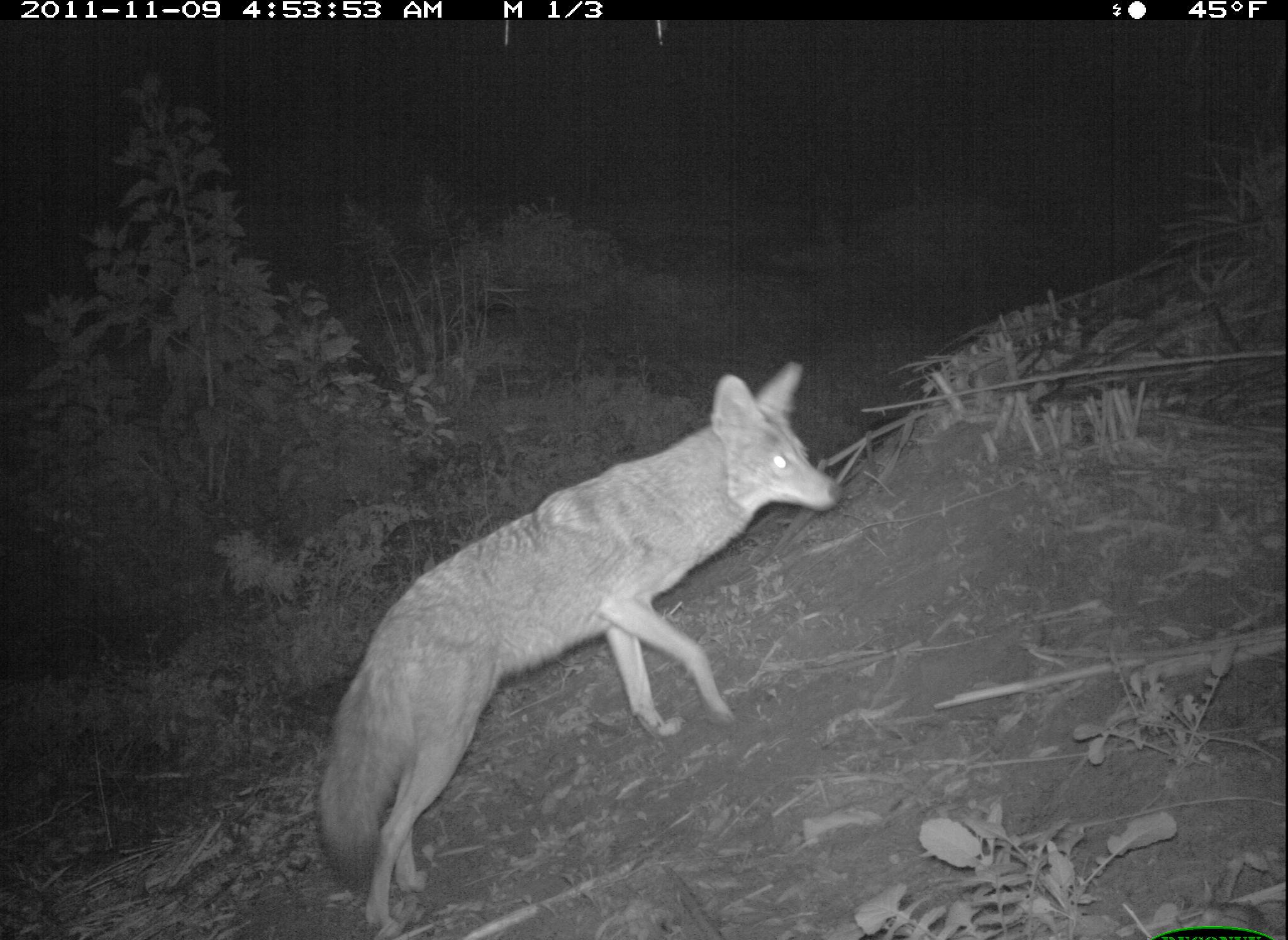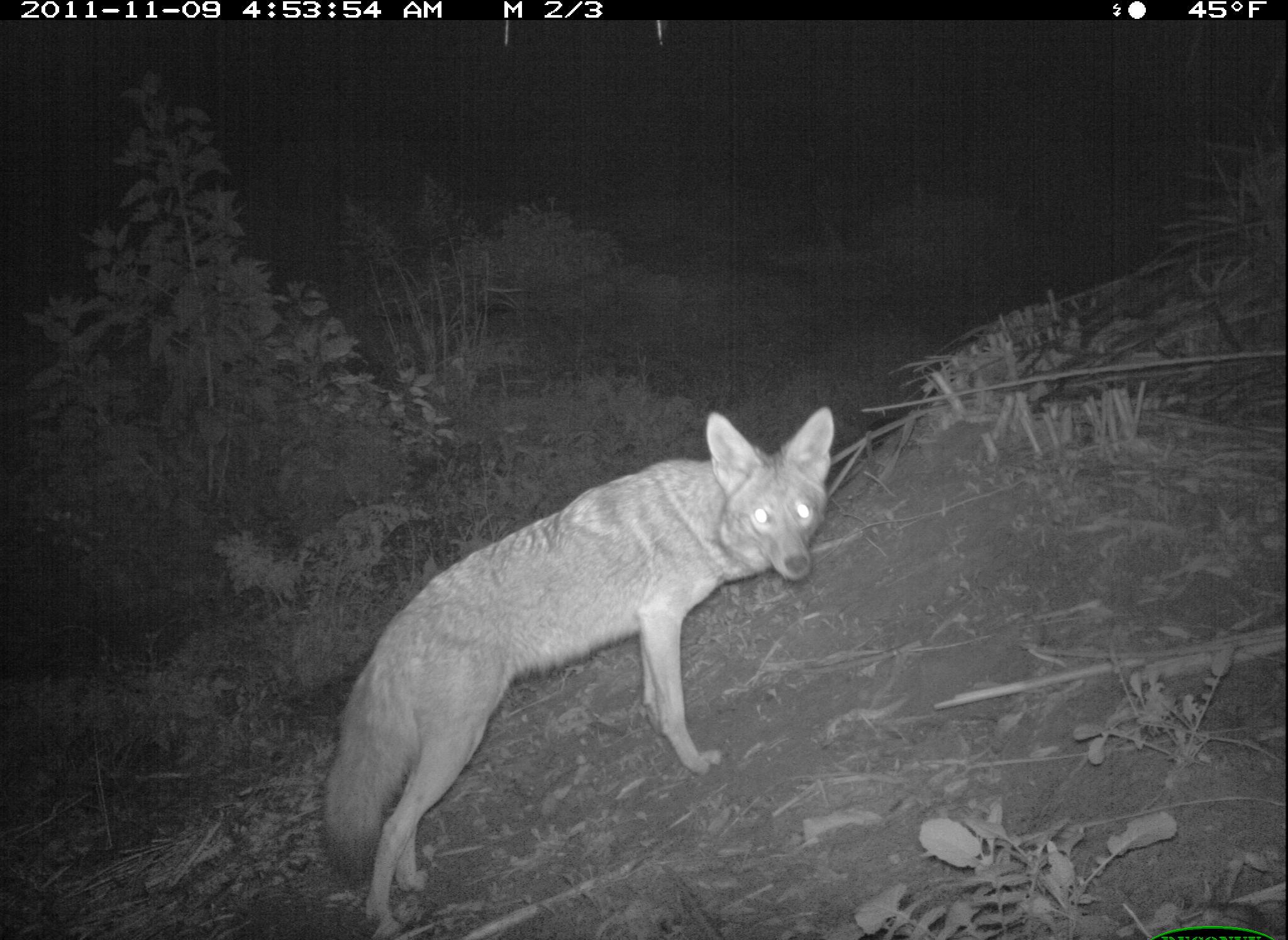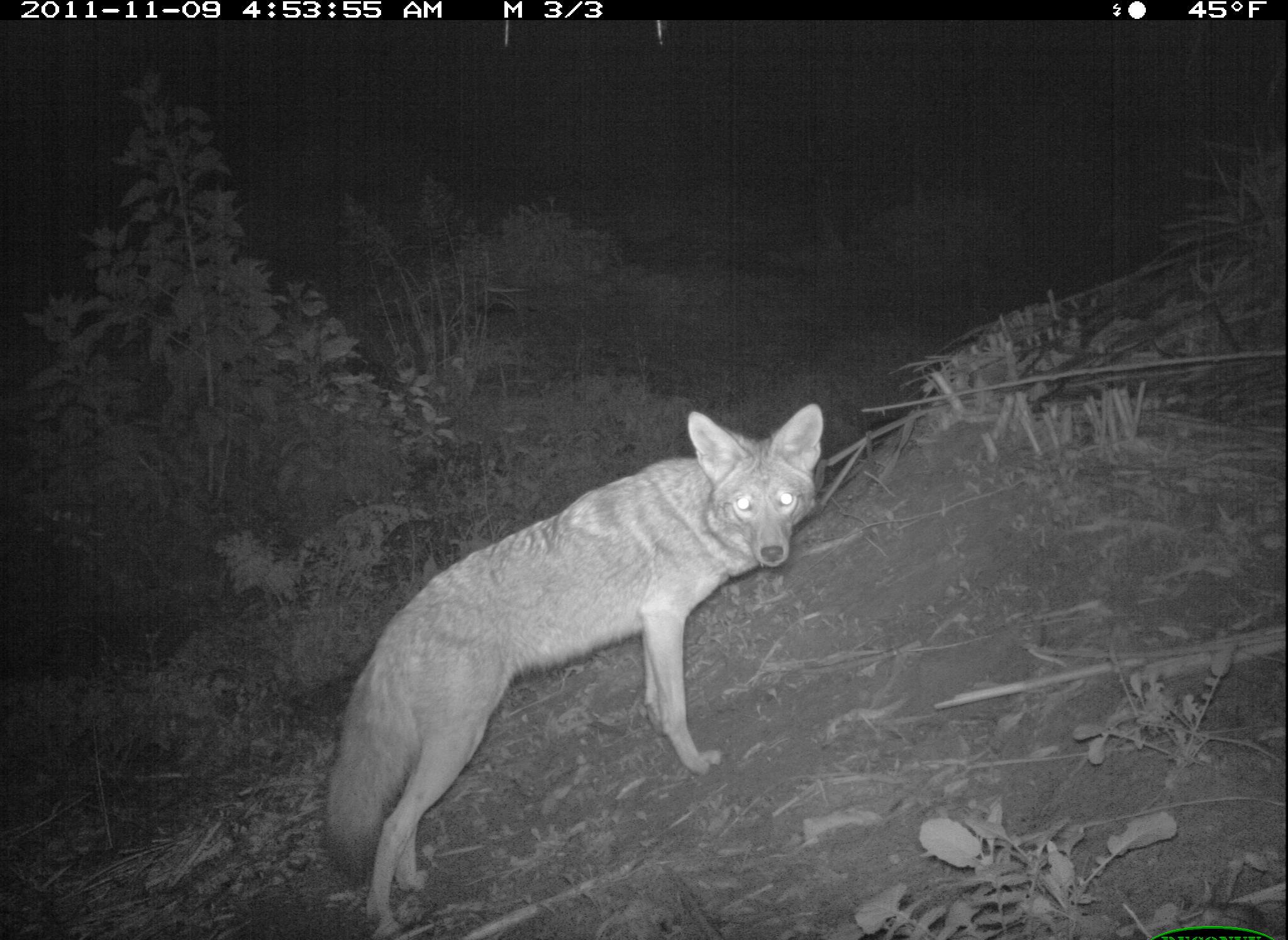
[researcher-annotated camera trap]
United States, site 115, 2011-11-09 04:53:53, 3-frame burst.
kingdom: Animalia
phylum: Chordata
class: Mammalia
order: Carnivora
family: Canidae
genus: Canis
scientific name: Canis latrans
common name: coyote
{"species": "coyote (Canis latrans)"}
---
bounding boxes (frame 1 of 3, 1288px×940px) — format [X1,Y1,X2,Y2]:
coyote: [304,350,845,926]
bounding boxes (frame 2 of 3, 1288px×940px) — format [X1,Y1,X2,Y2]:
coyote: [306,387,860,933]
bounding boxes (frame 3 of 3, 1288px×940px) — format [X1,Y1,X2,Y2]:
coyote: [311,396,848,929]